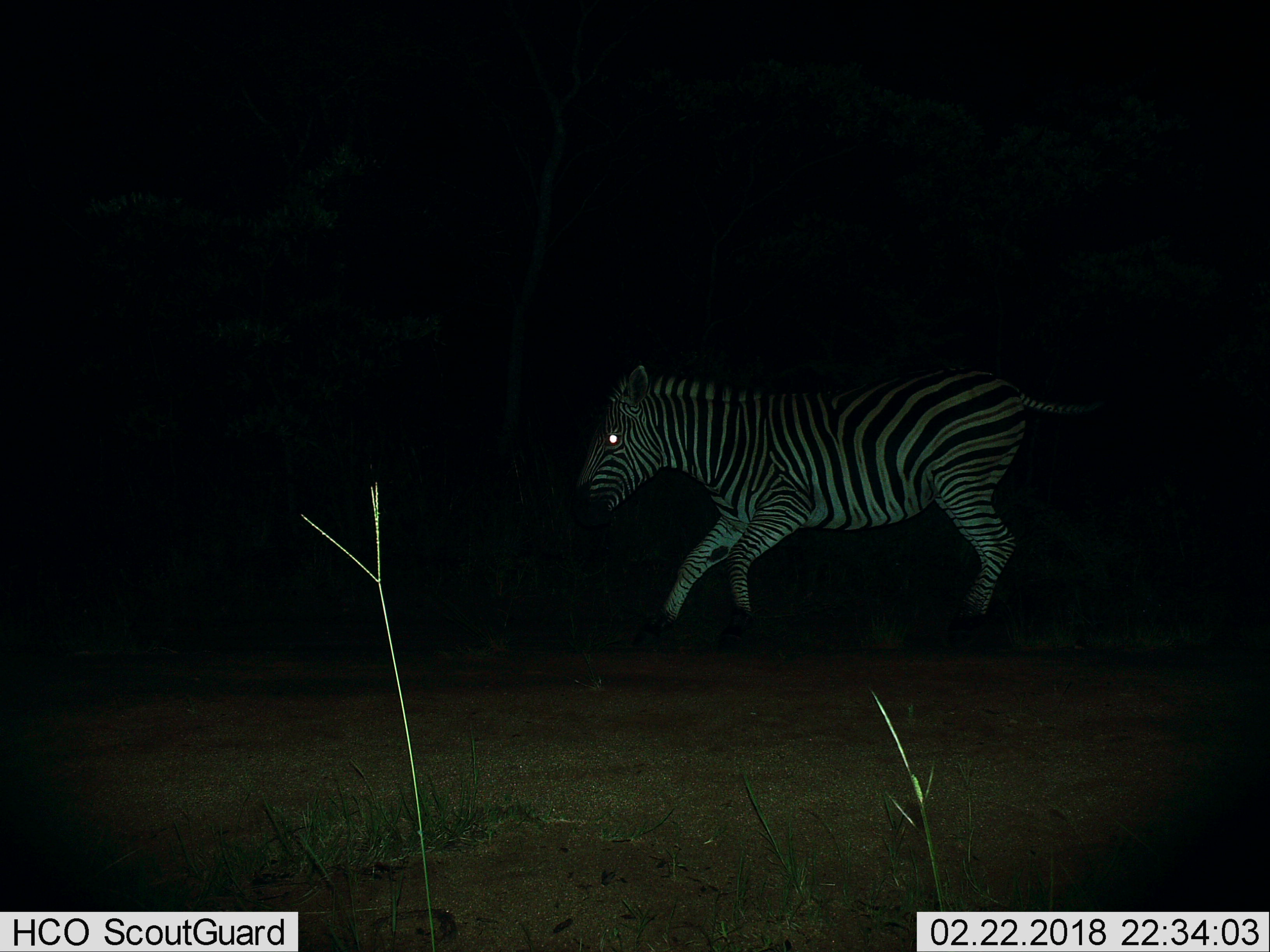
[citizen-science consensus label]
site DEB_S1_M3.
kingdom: Animalia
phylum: Chordata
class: Mammalia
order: Perissodactyla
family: Equidae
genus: Equus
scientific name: Equus quagga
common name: plains zebra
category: zebraplains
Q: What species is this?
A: Zebraplains (plains zebra) (Equus quagga).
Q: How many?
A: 1.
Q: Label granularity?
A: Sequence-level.